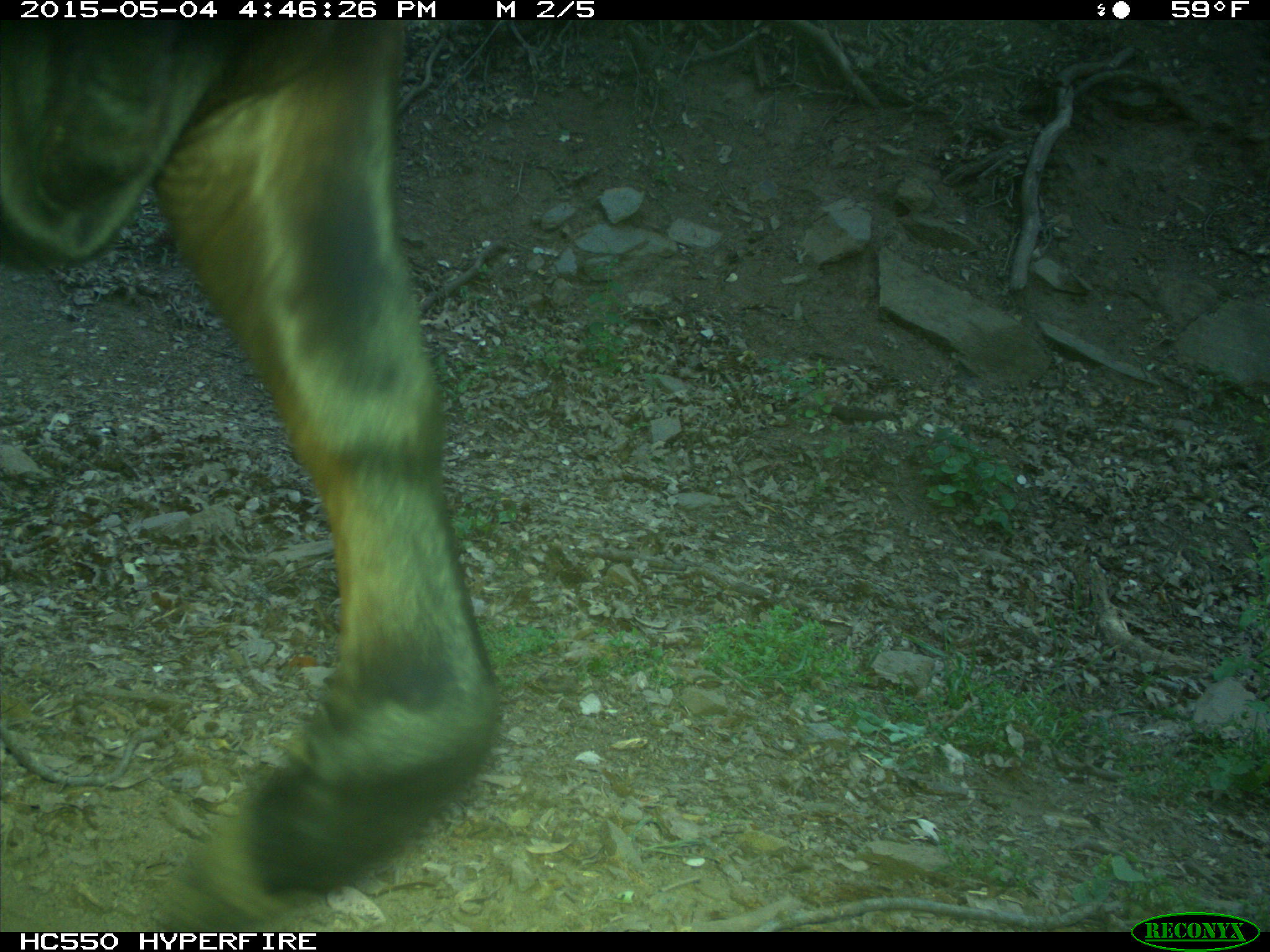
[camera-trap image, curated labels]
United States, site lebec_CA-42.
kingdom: Animalia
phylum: Chordata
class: Mammalia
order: Artiodactyla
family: Bovidae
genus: Bos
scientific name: Bos taurus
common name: domestic cow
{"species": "Bos taurus (domestic cow)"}